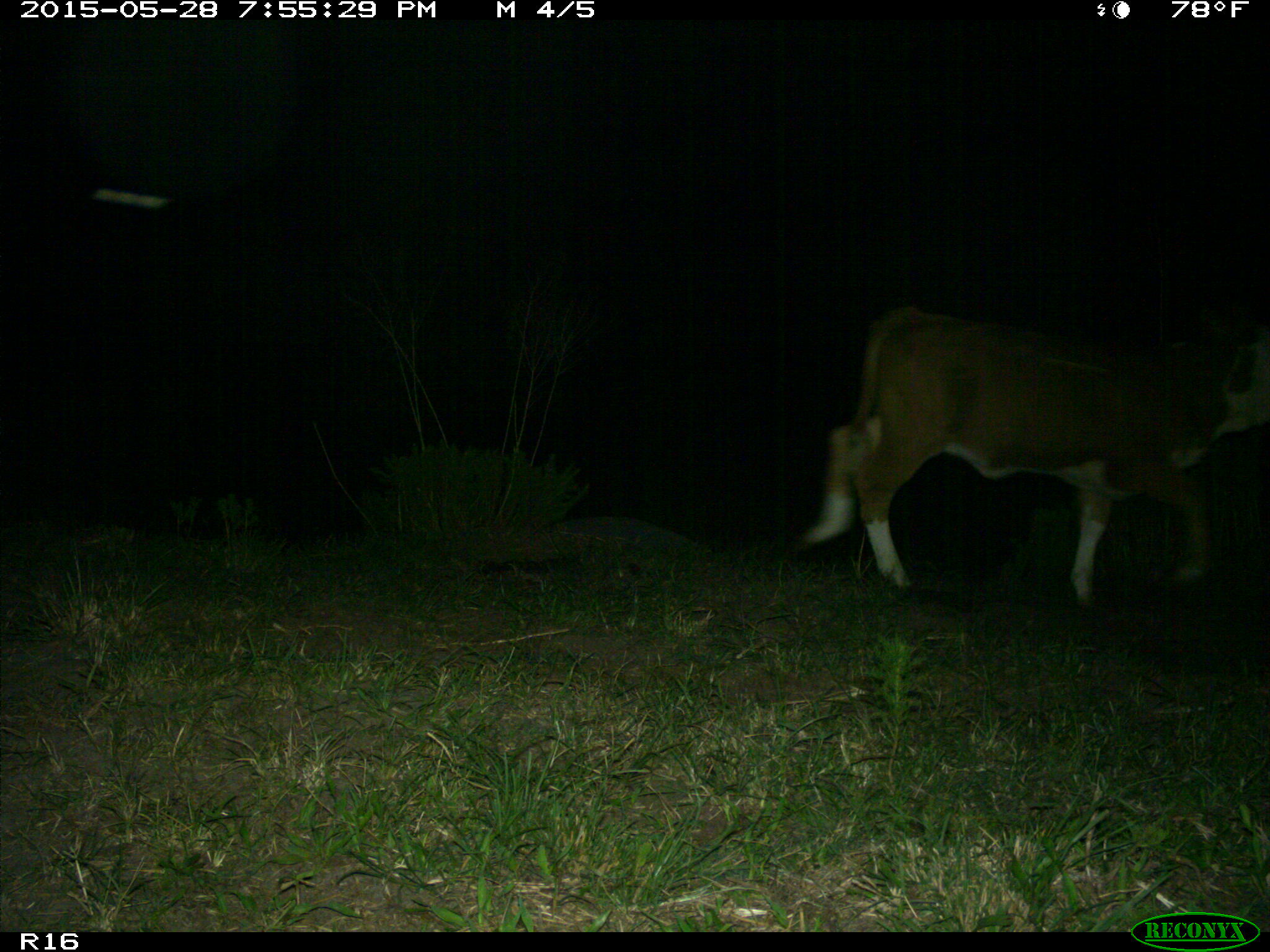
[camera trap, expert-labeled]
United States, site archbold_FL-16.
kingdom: Animalia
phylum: Chordata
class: Mammalia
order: Artiodactyla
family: Bovidae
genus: Bos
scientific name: Bos taurus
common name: domestic cow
Bos taurus (domestic cow).